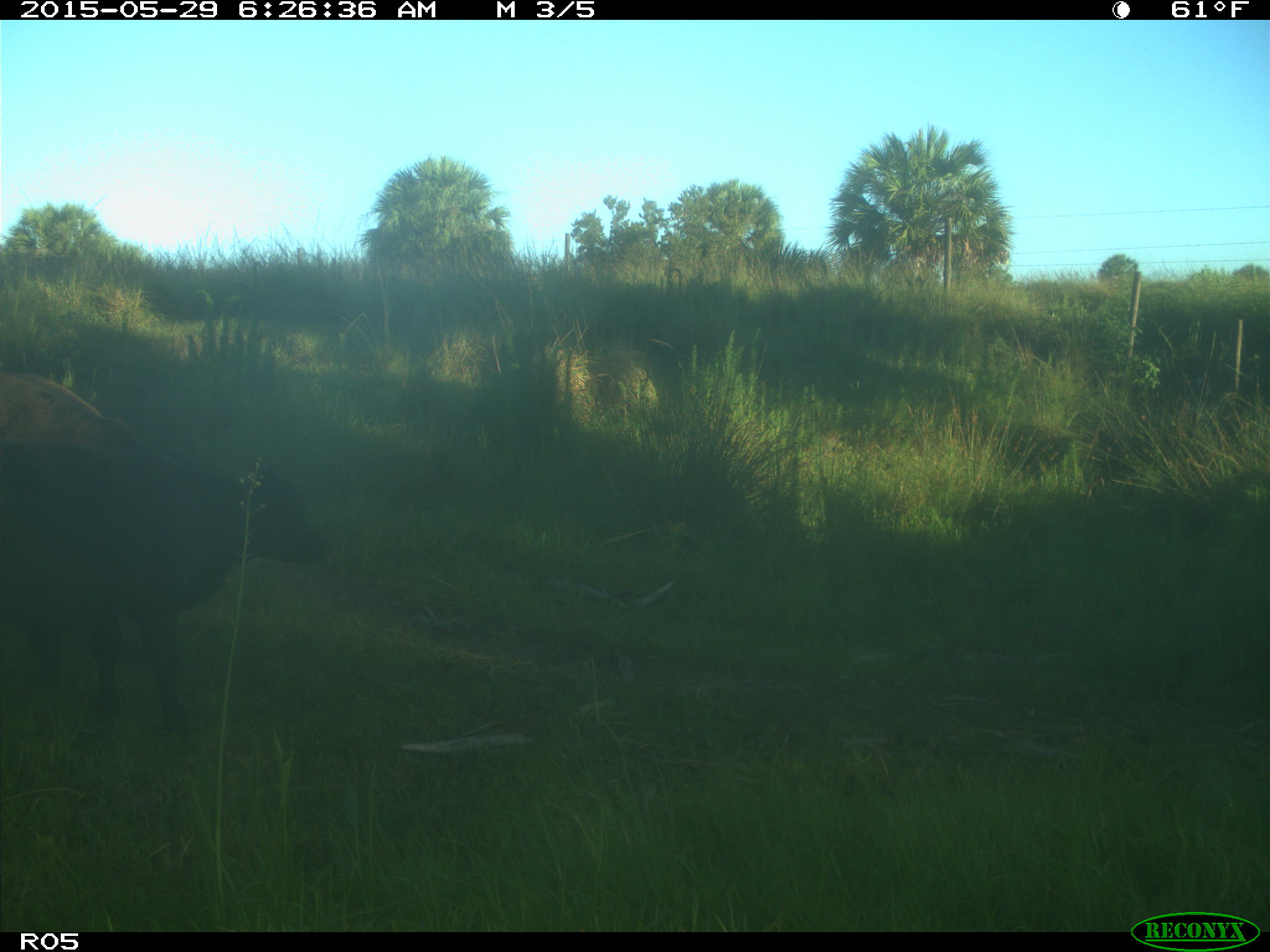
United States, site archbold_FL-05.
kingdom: Animalia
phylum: Chordata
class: Mammalia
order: Artiodactyla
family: Bovidae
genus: Bos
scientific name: Bos taurus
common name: domestic cow